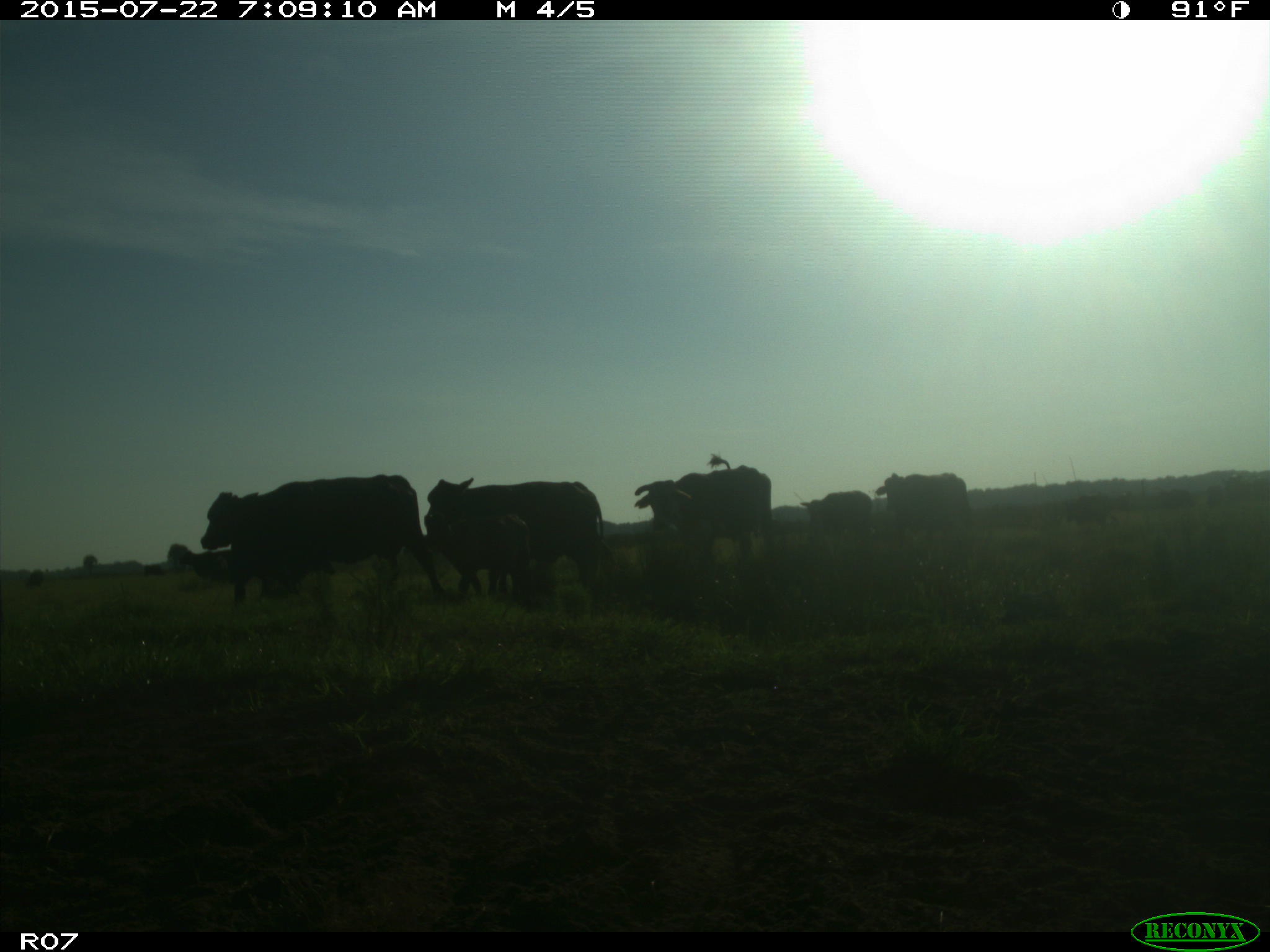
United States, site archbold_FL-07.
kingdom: Animalia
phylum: Chordata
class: Mammalia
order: Carnivora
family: Procyonidae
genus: Procyon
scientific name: Procyon lotor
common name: common raccoon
Procyon lotor (common raccoon).